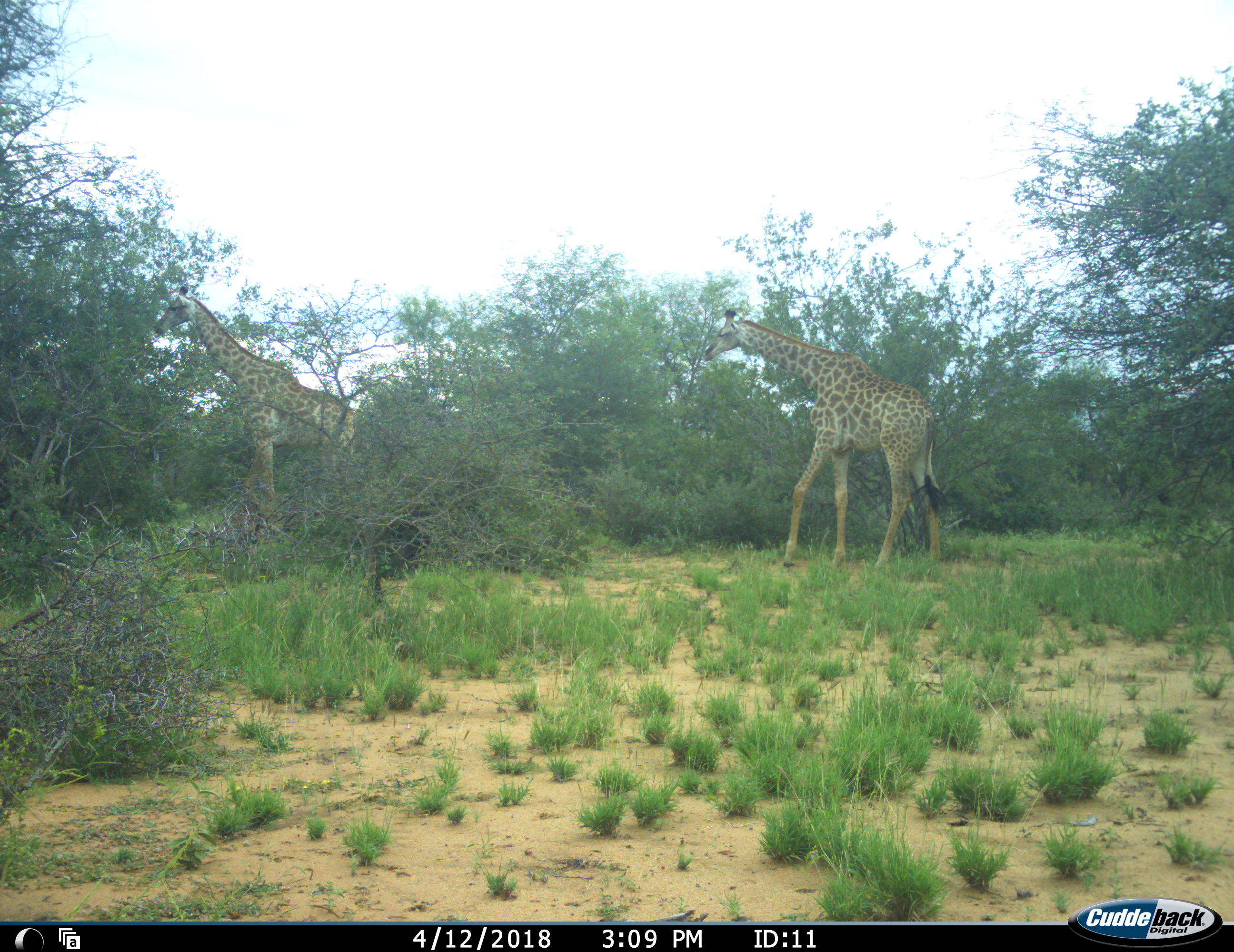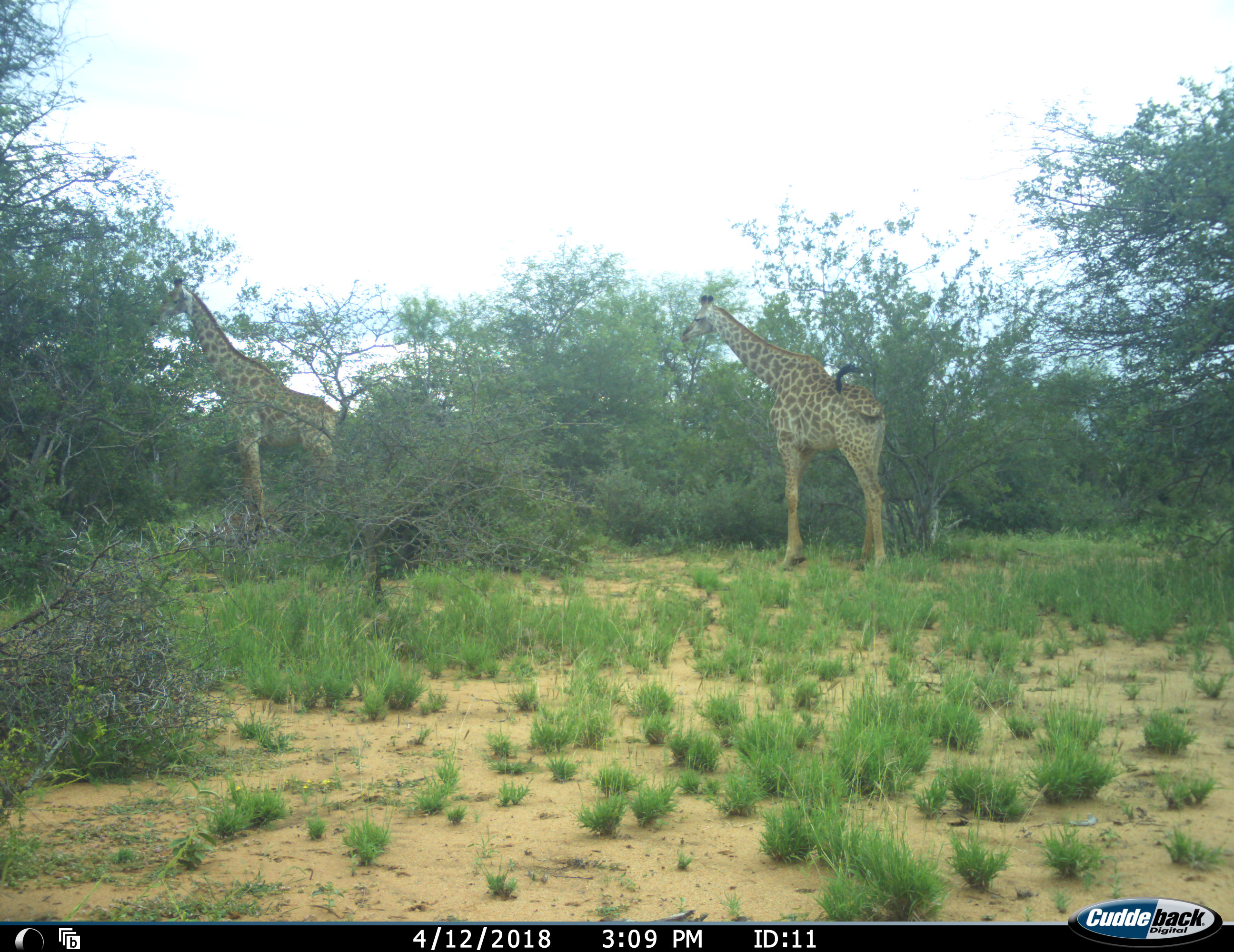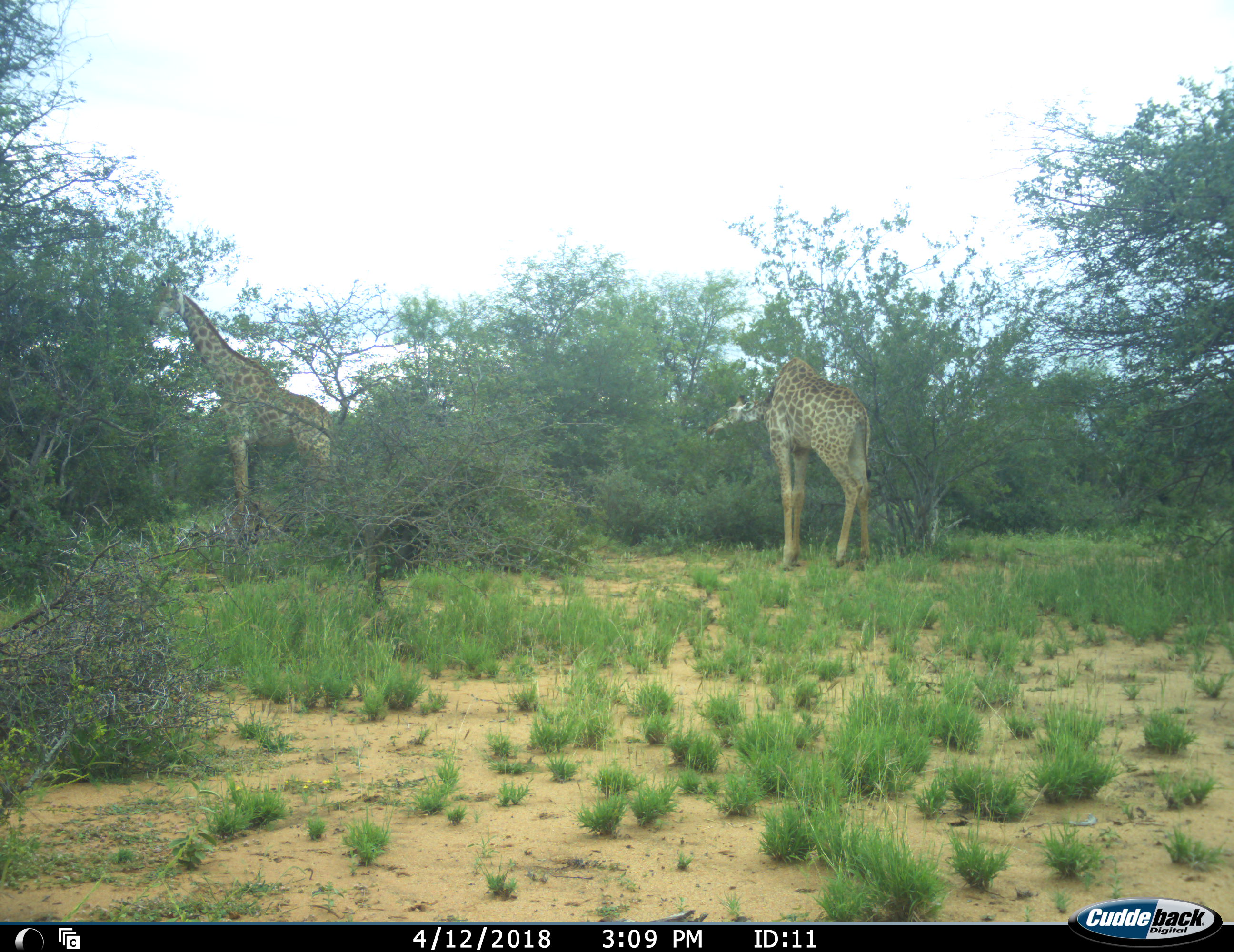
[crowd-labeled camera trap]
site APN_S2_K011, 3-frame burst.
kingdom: Animalia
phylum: Chordata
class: Mammalia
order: Artiodactyla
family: Giraffidae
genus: Giraffa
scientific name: Giraffa camelopardalis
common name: giraffe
Giraffe (Giraffa camelopardalis), count 2. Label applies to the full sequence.